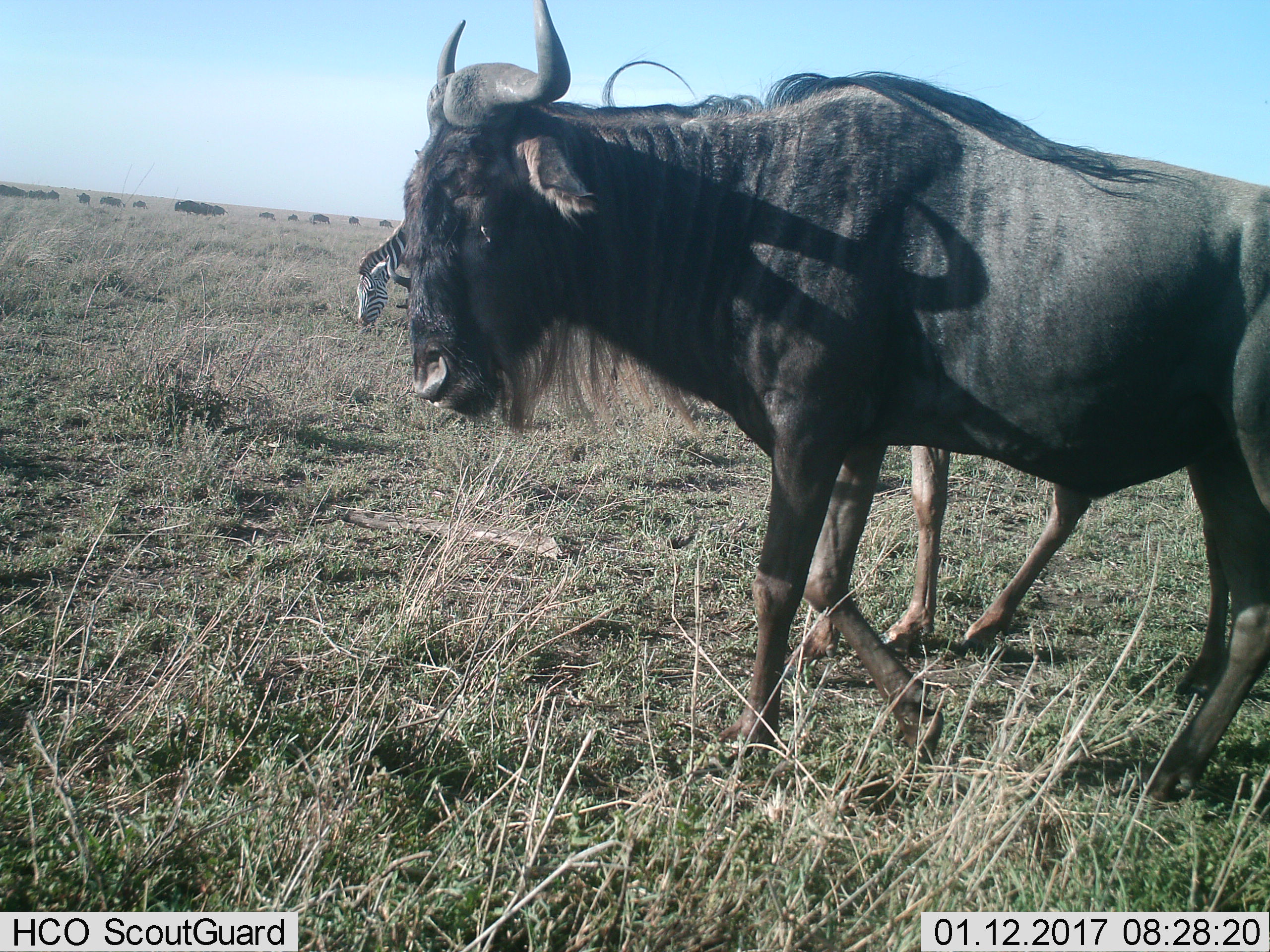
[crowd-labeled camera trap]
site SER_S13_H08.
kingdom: Animalia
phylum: Chordata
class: Mammalia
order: Artiodactyla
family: Bovidae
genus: Connochaetes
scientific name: Connochaetes taurinus taurinus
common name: blue wildebeest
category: wildebeestblue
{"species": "wildebeestblue (blue wildebeest) (Connochaetes taurinus taurinus)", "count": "3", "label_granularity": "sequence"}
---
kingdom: Animalia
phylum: Chordata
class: Mammalia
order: Perissodactyla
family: Equidae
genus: Equus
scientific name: Equus quagga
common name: plains zebra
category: zebraplains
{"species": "zebraplains (plains zebra) (Equus quagga)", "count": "1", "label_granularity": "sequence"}